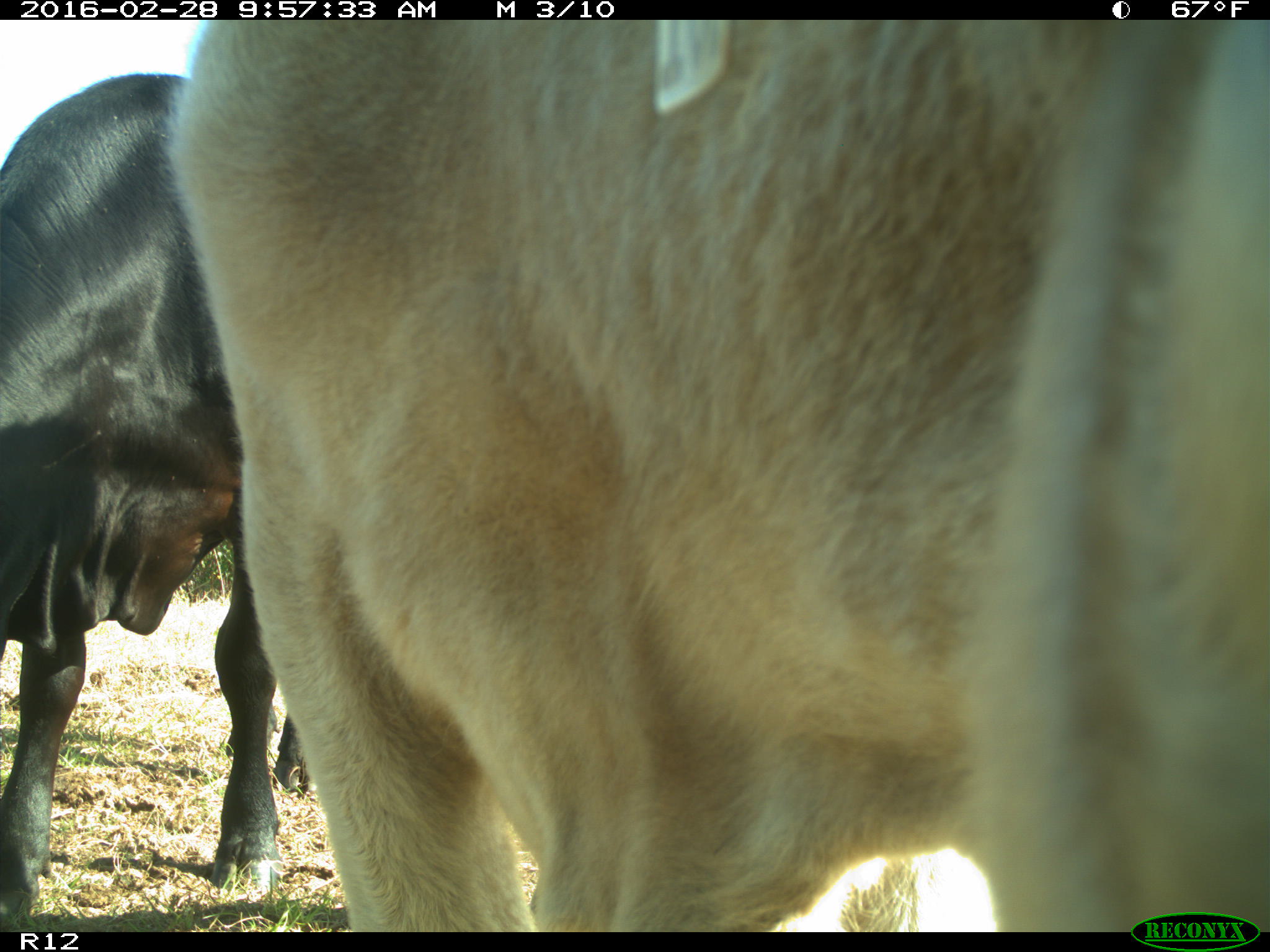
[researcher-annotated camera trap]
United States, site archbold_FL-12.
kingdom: Animalia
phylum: Chordata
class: Mammalia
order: Artiodactyla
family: Bovidae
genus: Bos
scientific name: Bos taurus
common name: domestic cow